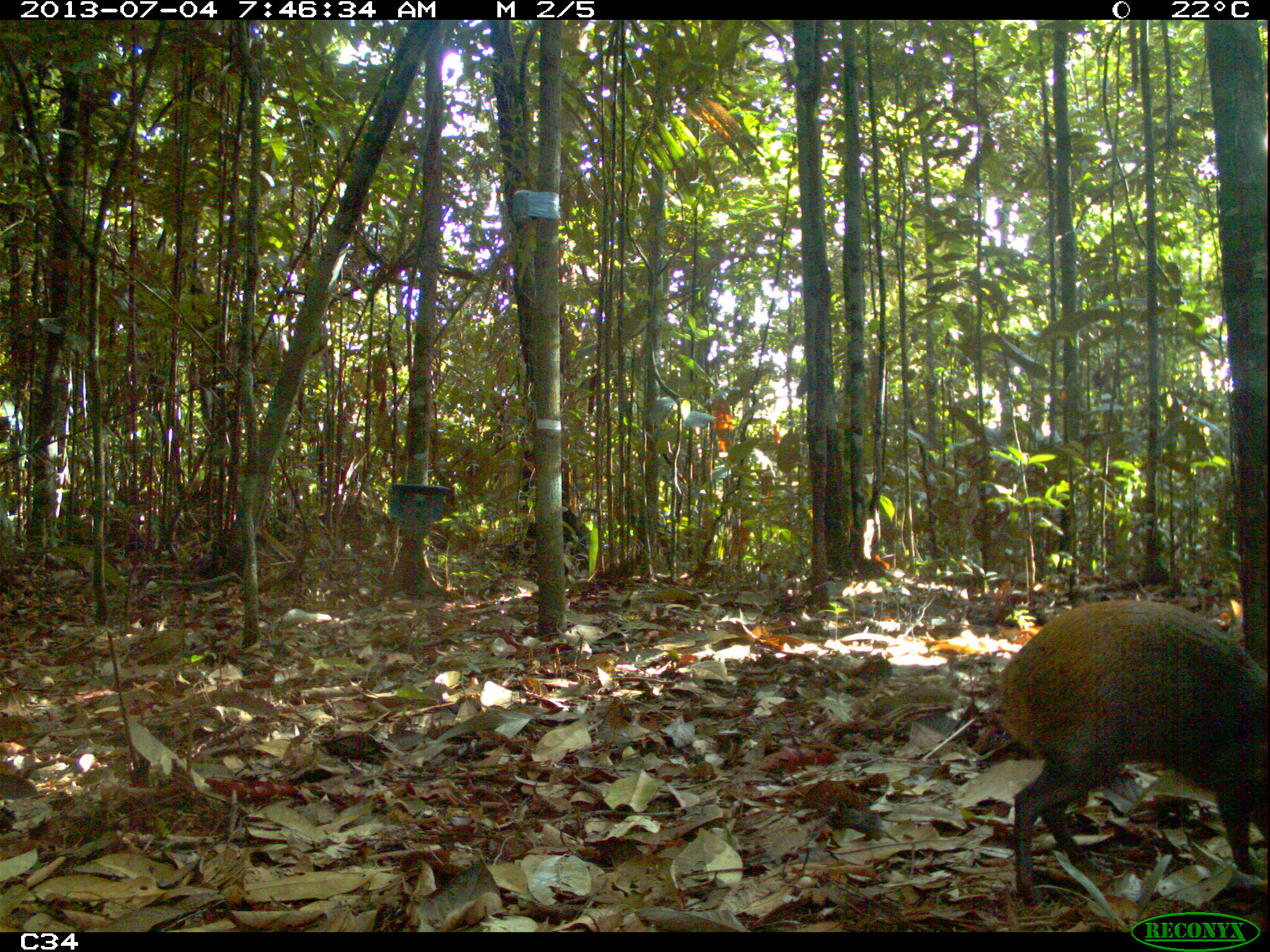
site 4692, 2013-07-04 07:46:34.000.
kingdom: Animalia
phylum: Chordata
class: Mammalia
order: Rodentia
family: Dasyproctidae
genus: Dasyprocta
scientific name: Dasyprocta leporina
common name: red-rumped agouti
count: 1